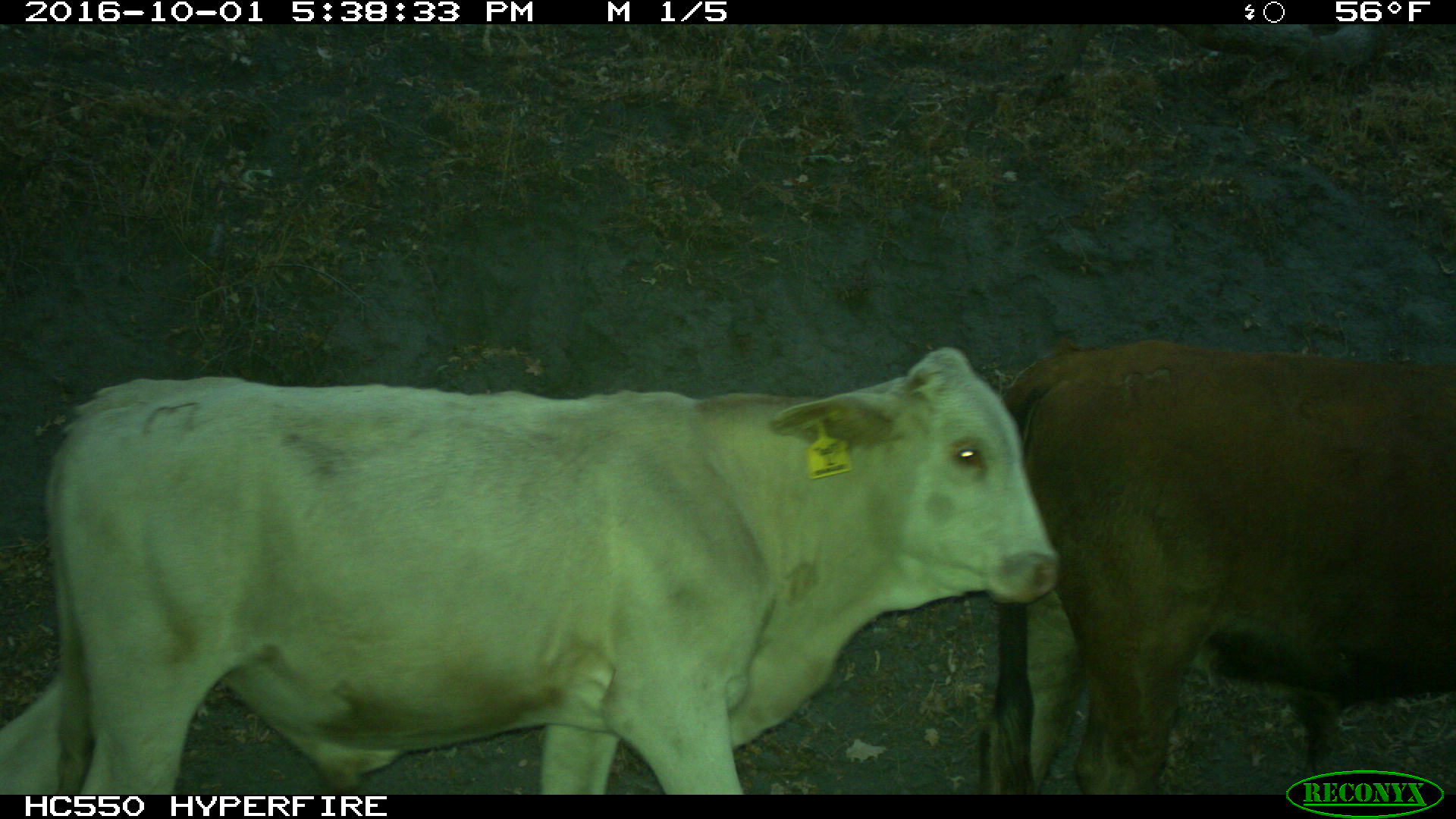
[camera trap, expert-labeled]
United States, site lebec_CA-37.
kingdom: Animalia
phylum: Chordata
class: Mammalia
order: Artiodactyla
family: Bovidae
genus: Bos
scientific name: Bos taurus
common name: domestic cow